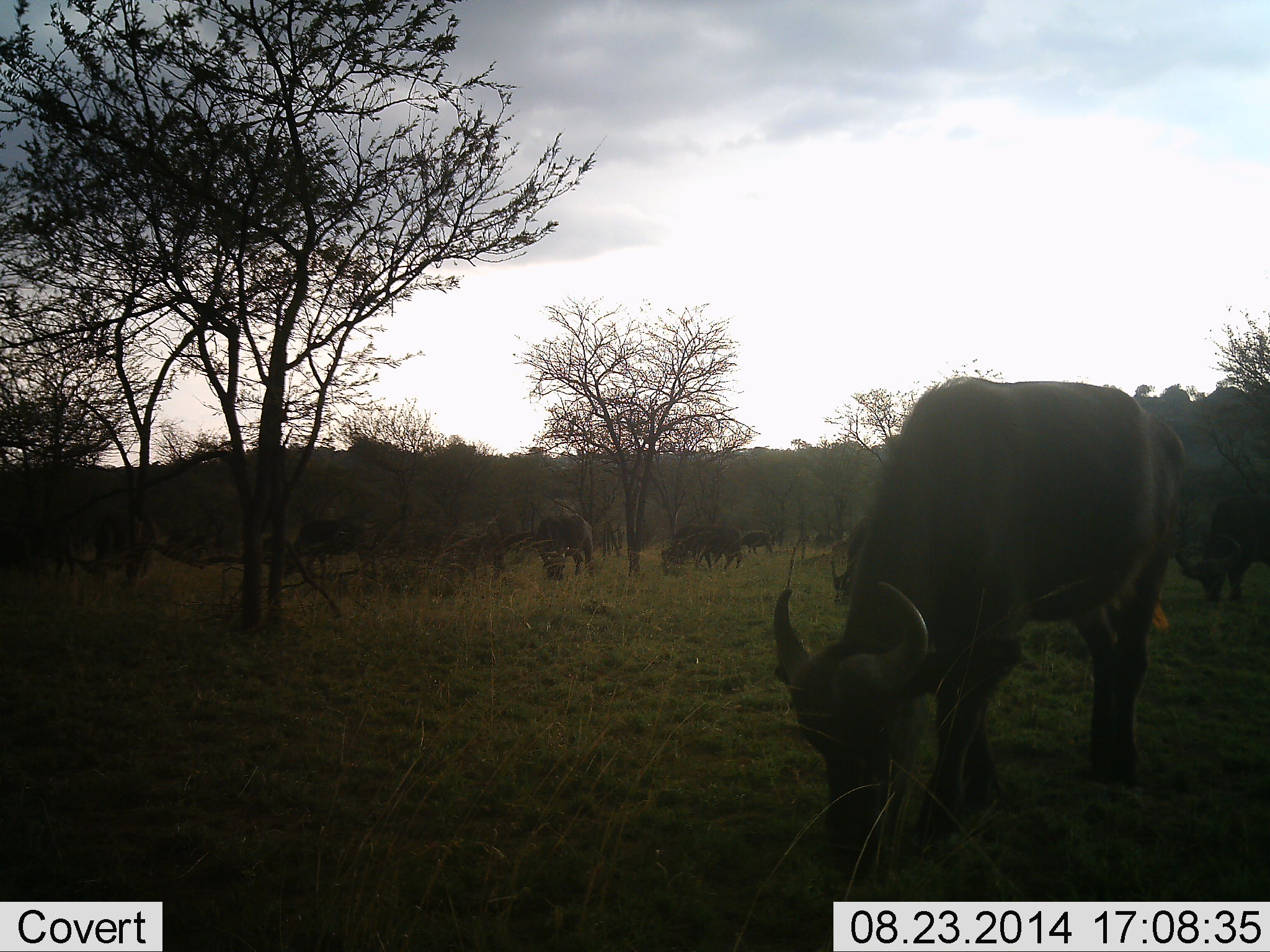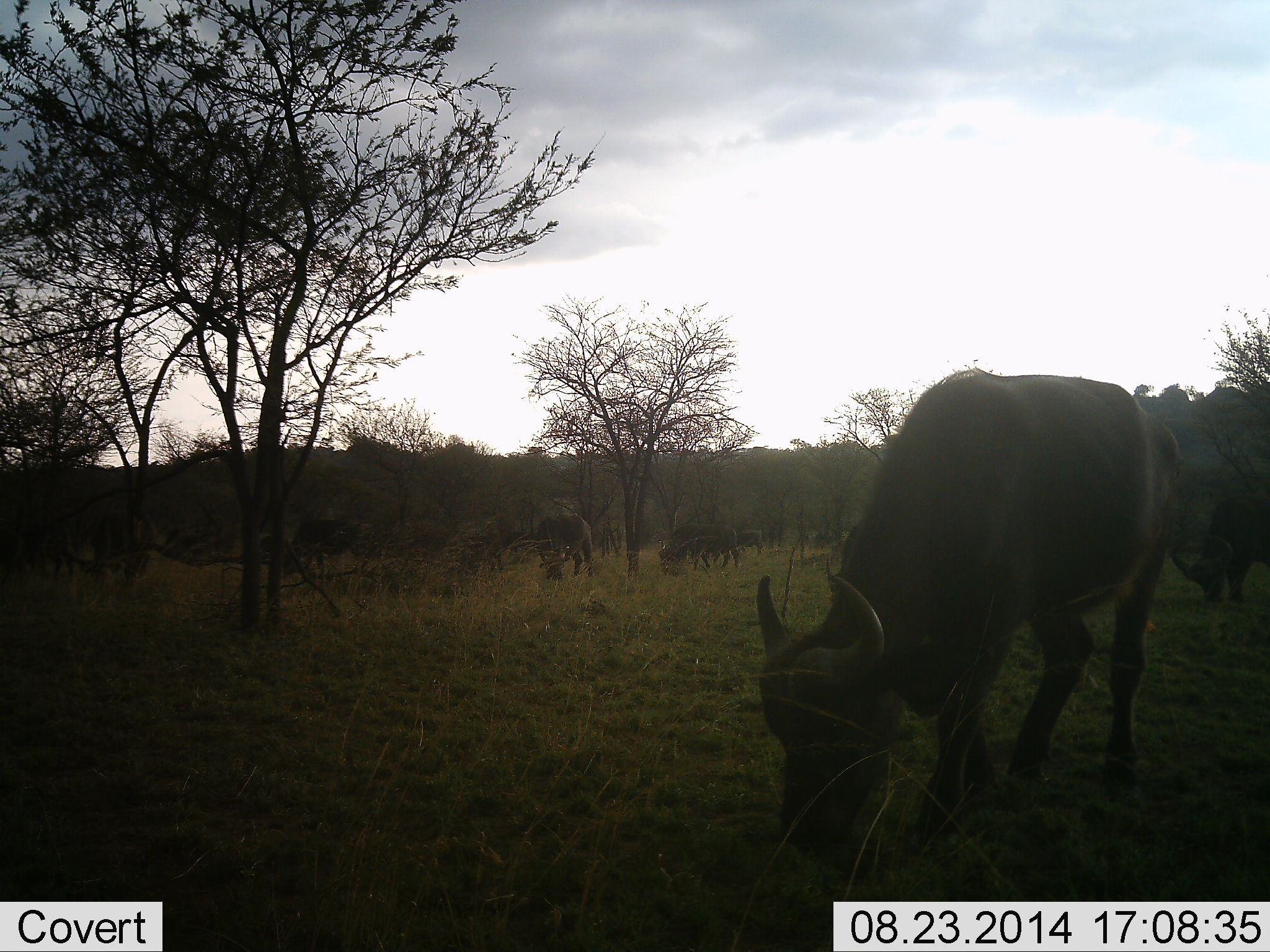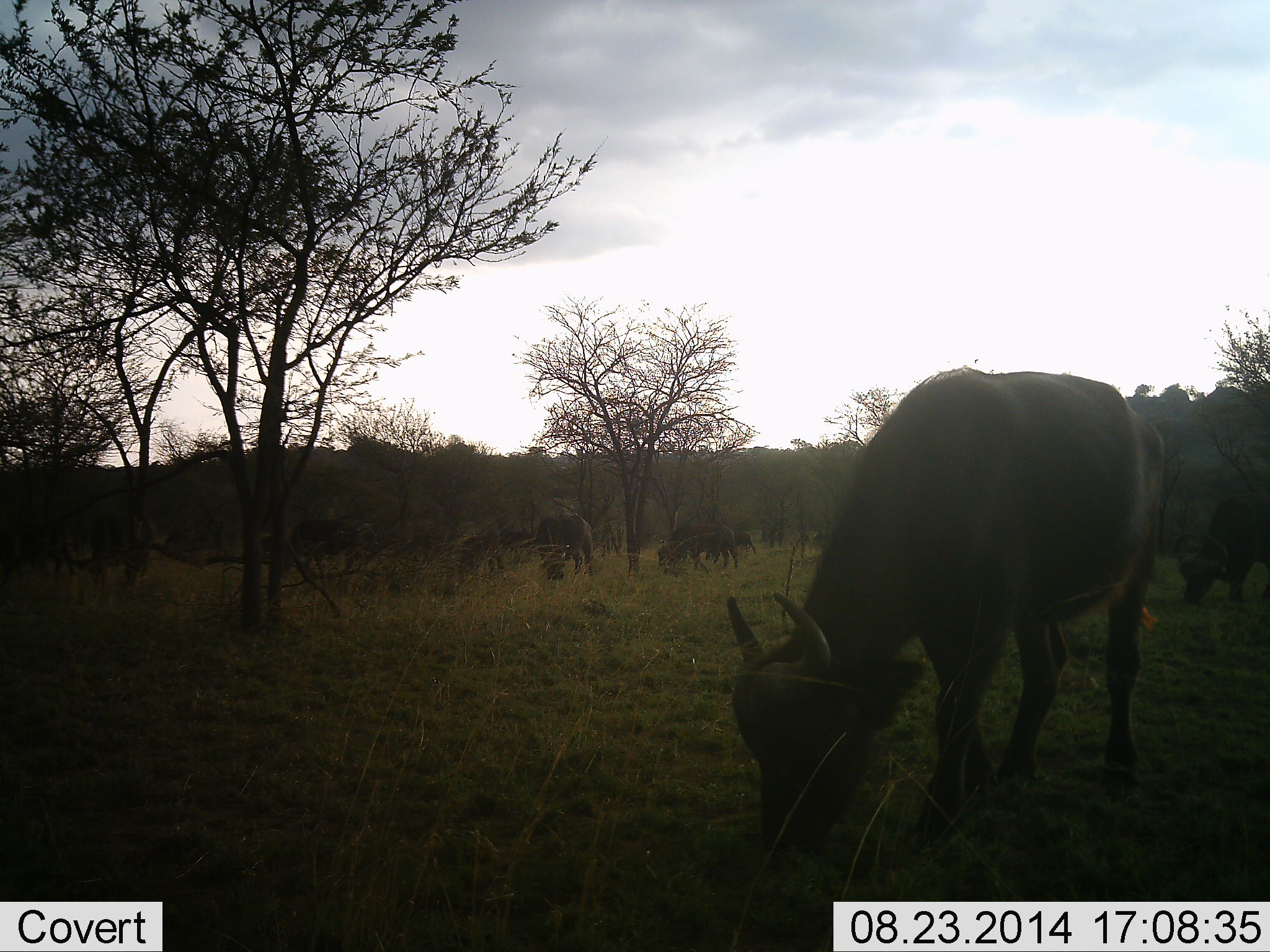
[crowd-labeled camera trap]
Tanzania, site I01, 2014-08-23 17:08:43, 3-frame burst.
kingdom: Animalia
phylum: Chordata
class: Mammalia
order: Artiodactyla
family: Bovidae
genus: Syncerus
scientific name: Syncerus caffer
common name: cape buffalo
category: buffalo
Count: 8.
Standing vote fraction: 20%.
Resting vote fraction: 0%.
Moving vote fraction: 30%.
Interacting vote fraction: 0%.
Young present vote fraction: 0%.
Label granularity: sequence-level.